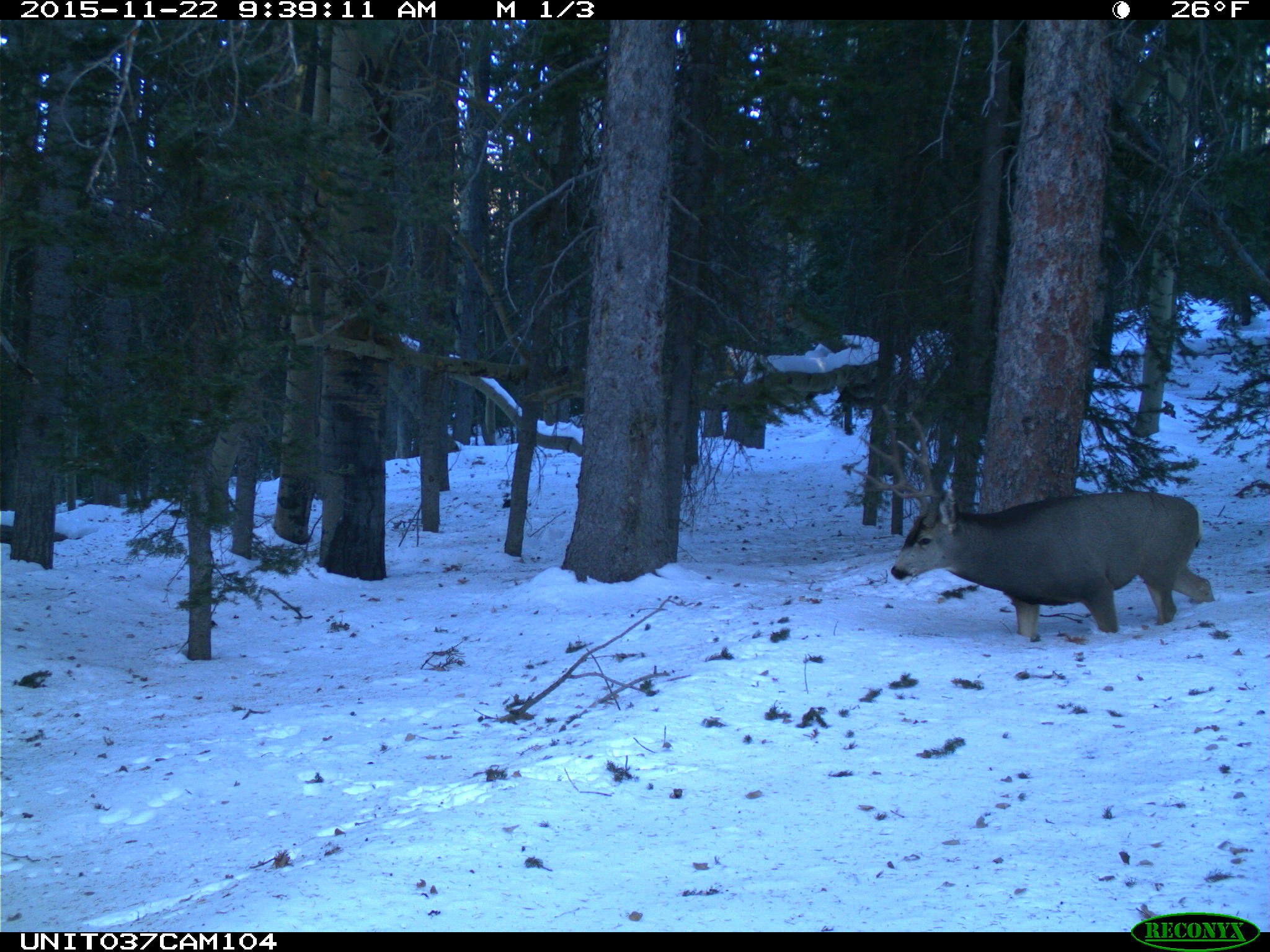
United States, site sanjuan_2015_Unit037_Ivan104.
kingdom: Animalia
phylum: Chordata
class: Mammalia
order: Artiodactyla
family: Cervidae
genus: Odocoileus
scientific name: Odocoileus hemionus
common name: mule deer